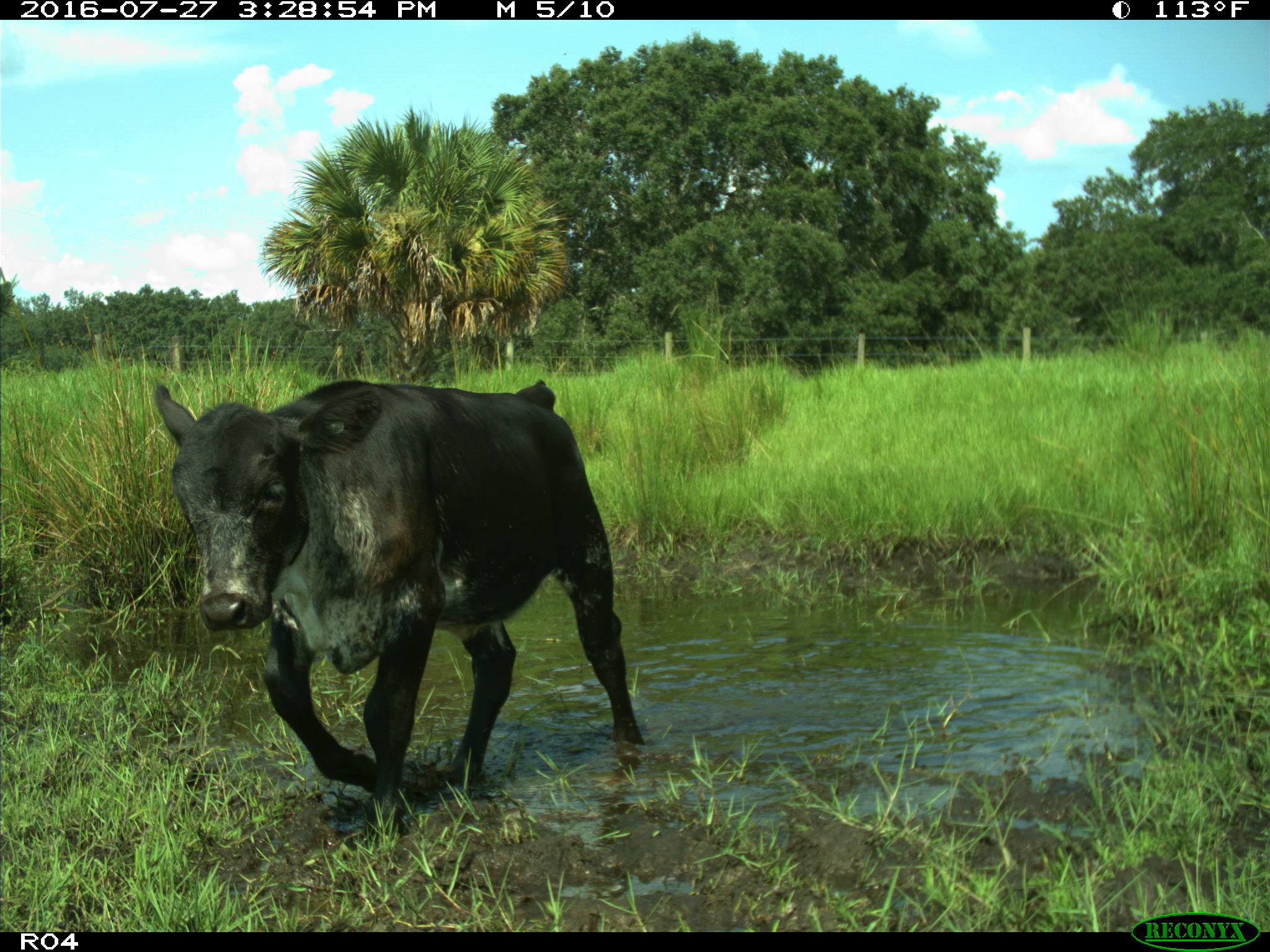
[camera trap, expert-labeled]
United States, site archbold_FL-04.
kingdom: Animalia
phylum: Chordata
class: Mammalia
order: Artiodactyla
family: Bovidae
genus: Bos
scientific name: Bos taurus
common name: domestic cow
Bos taurus (domestic cow).